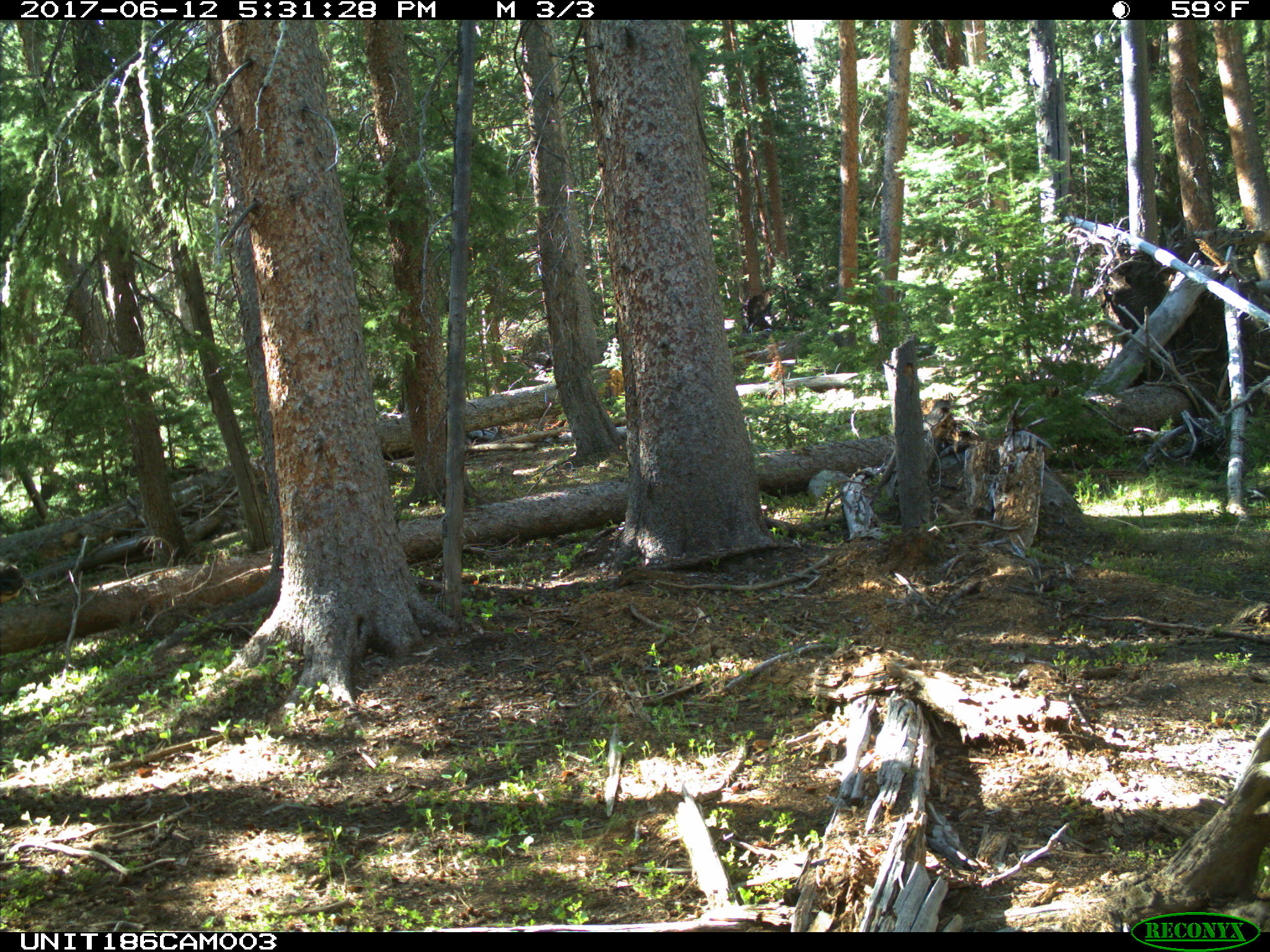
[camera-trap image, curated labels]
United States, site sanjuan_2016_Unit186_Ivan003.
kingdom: Animalia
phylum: Chordata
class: Mammalia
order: Artiodactyla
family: Cervidae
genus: Cervus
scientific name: Cervus elaphus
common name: red deer